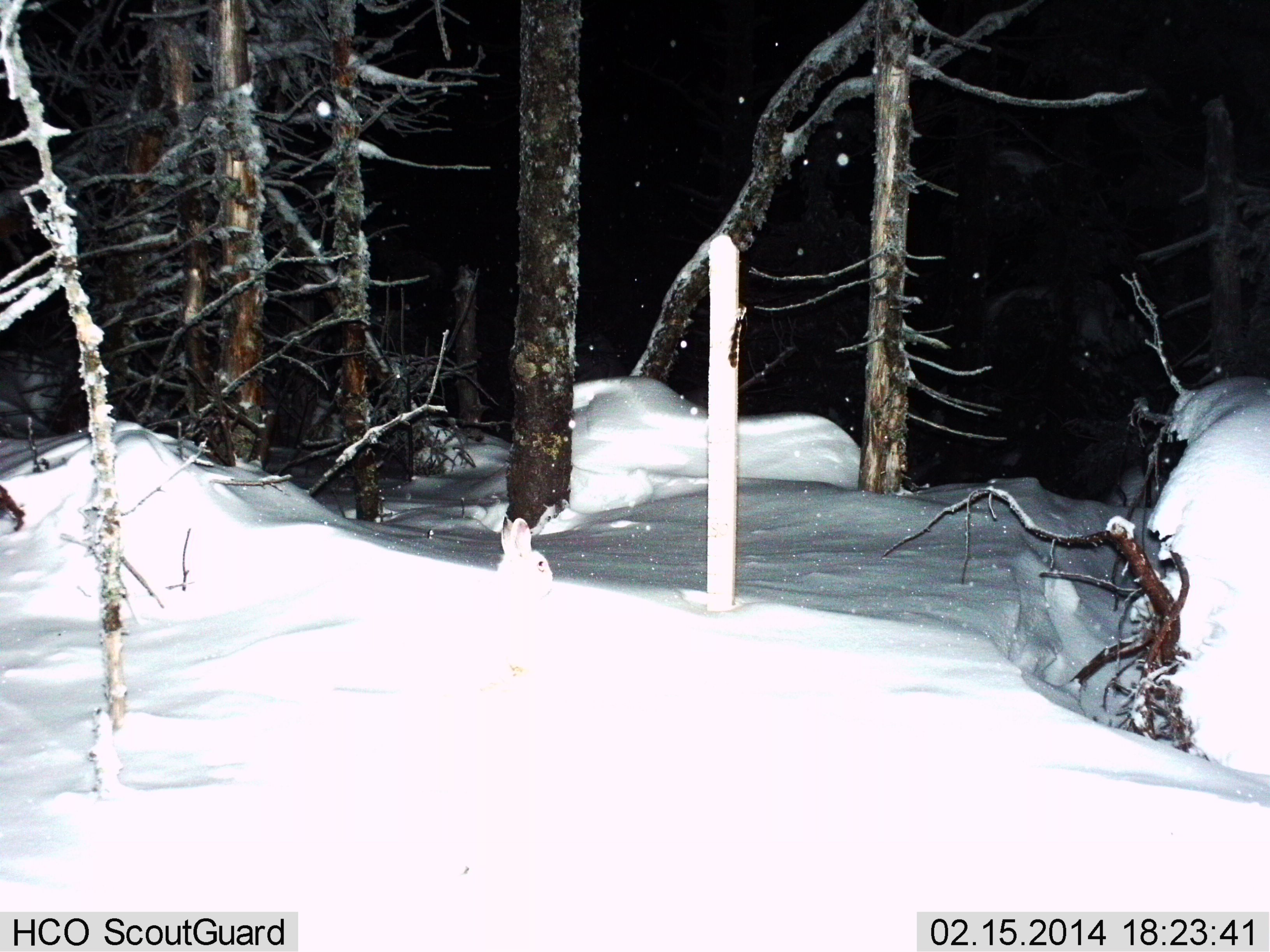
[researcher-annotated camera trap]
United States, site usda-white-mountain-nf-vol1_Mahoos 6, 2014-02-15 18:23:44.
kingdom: Animalia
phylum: Chordata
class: Mammalia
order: Lagomorpha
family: Leporidae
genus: Lepus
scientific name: Lepus americanus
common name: snowshoe hare